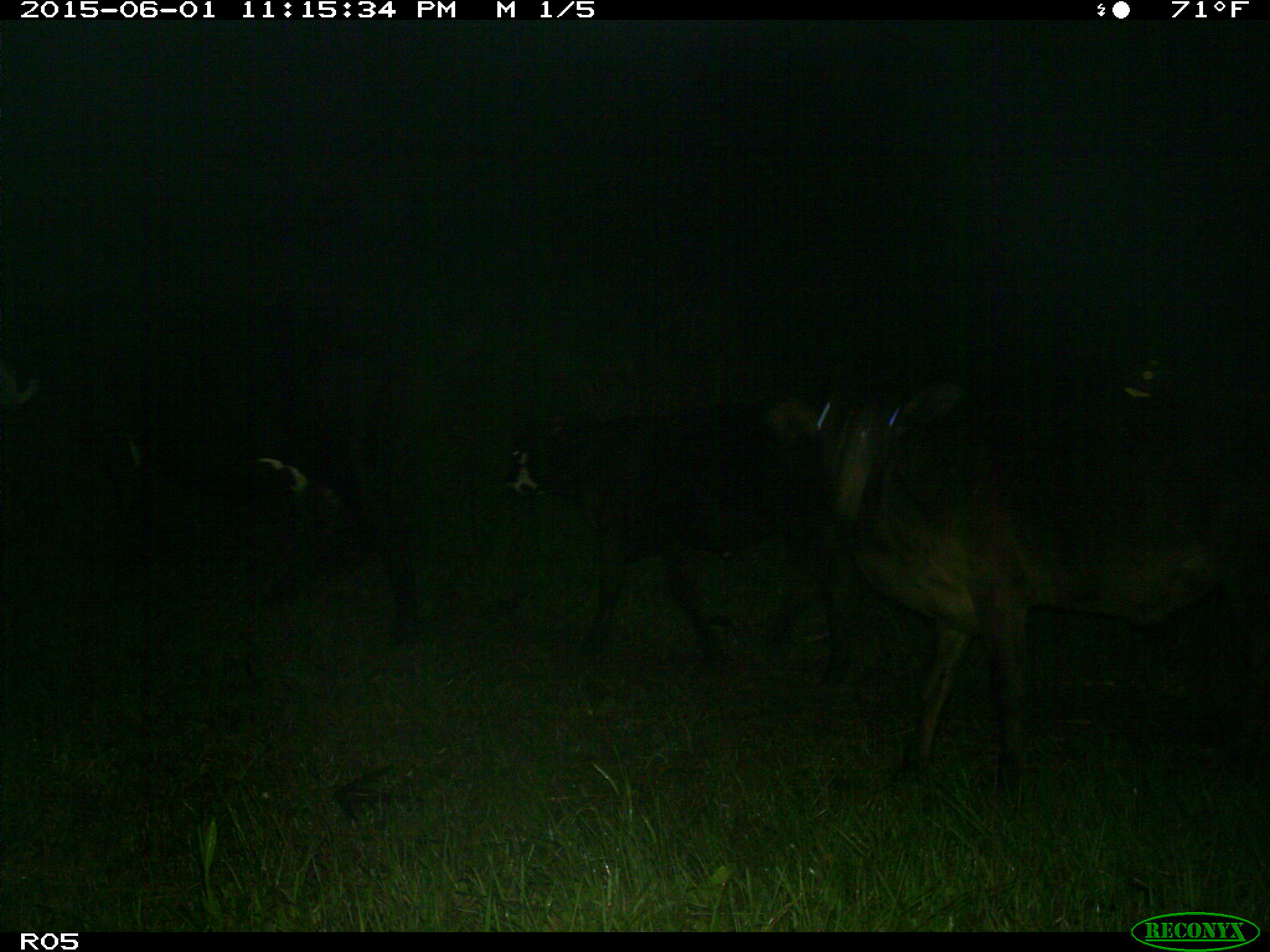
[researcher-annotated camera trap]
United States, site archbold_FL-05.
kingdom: Animalia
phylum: Chordata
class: Mammalia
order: Artiodactyla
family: Bovidae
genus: Bos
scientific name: Bos taurus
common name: domestic cow